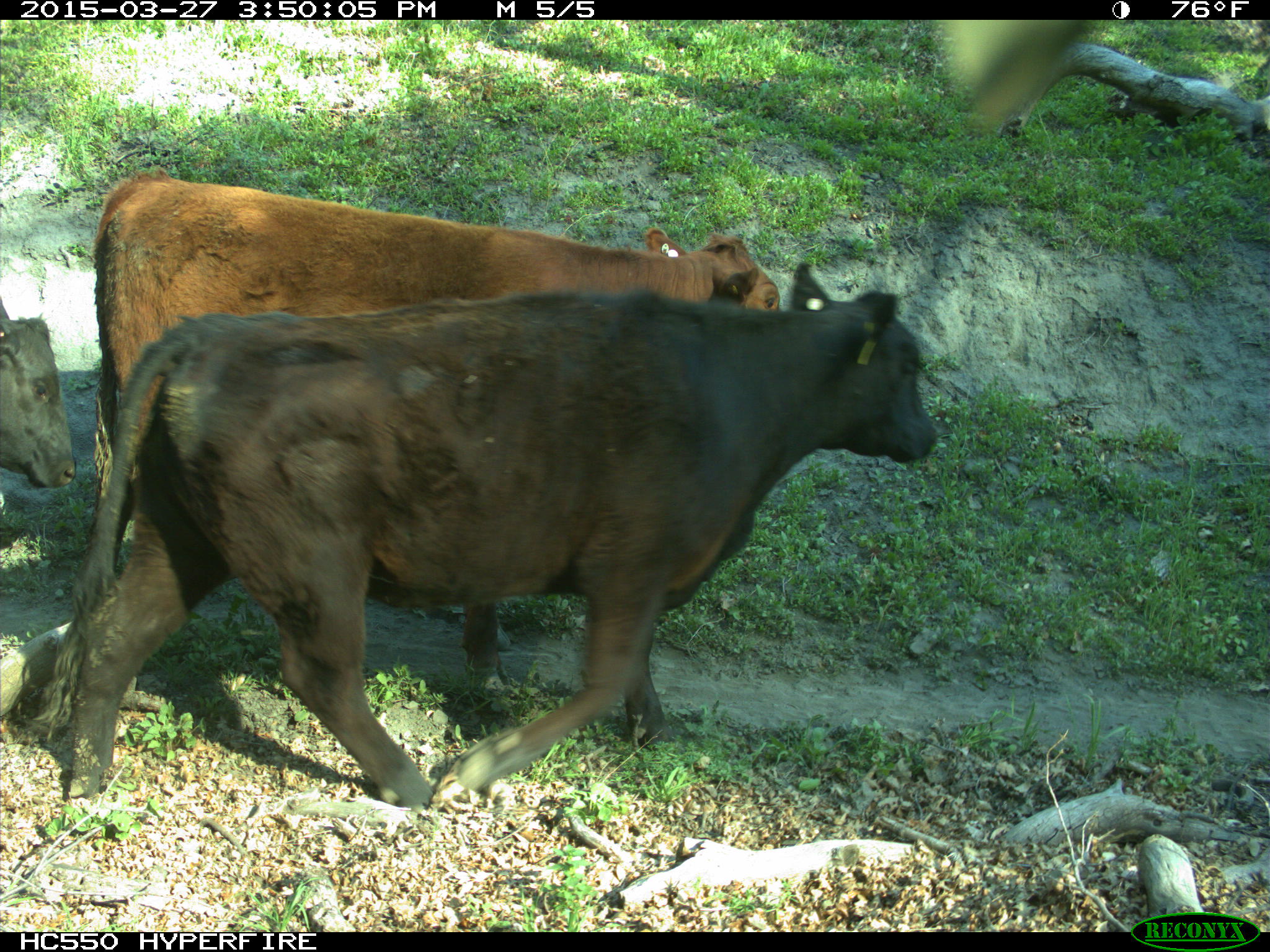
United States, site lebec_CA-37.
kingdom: Animalia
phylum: Chordata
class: Mammalia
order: Artiodactyla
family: Bovidae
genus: Bos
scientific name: Bos taurus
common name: domestic cow